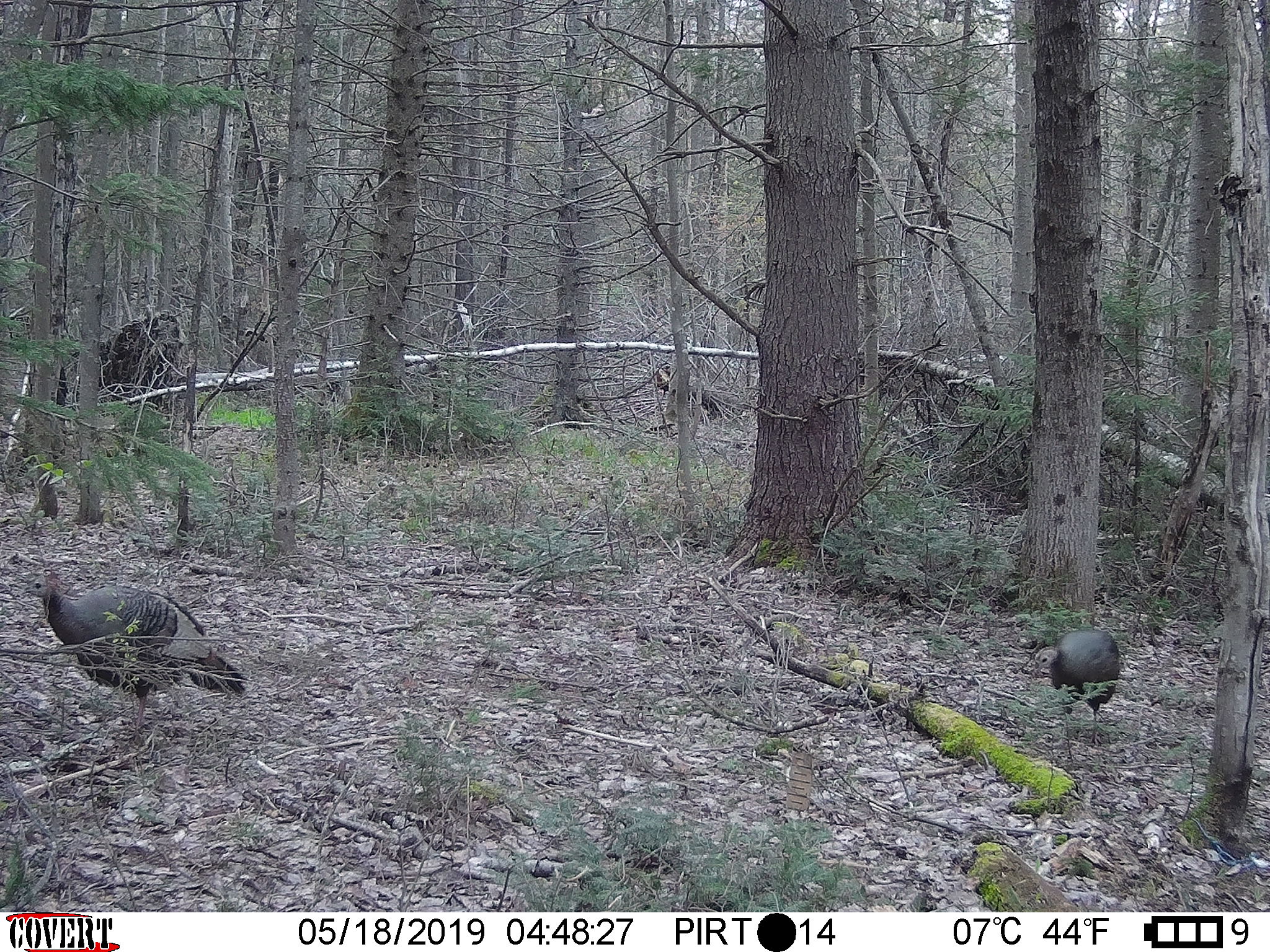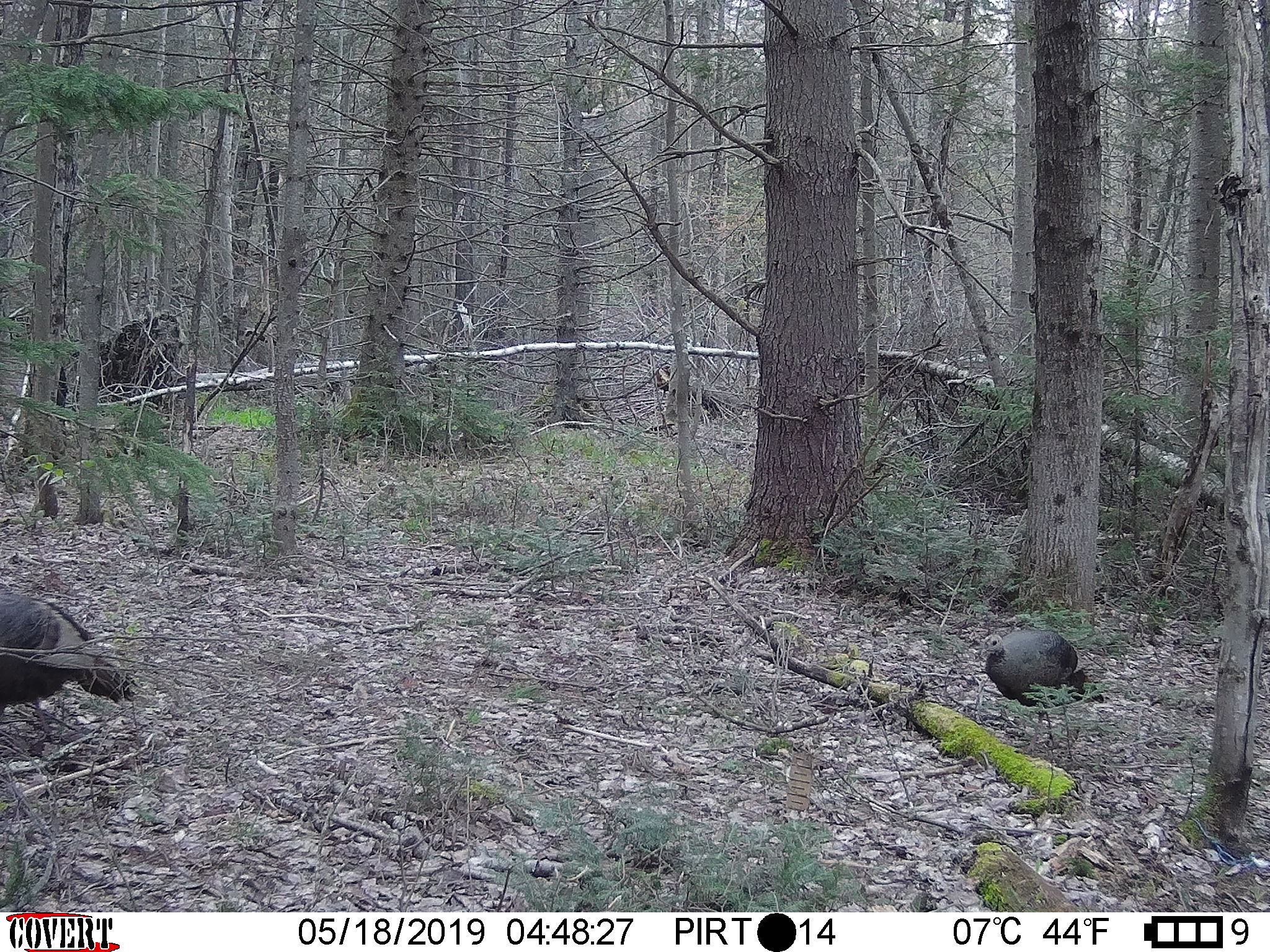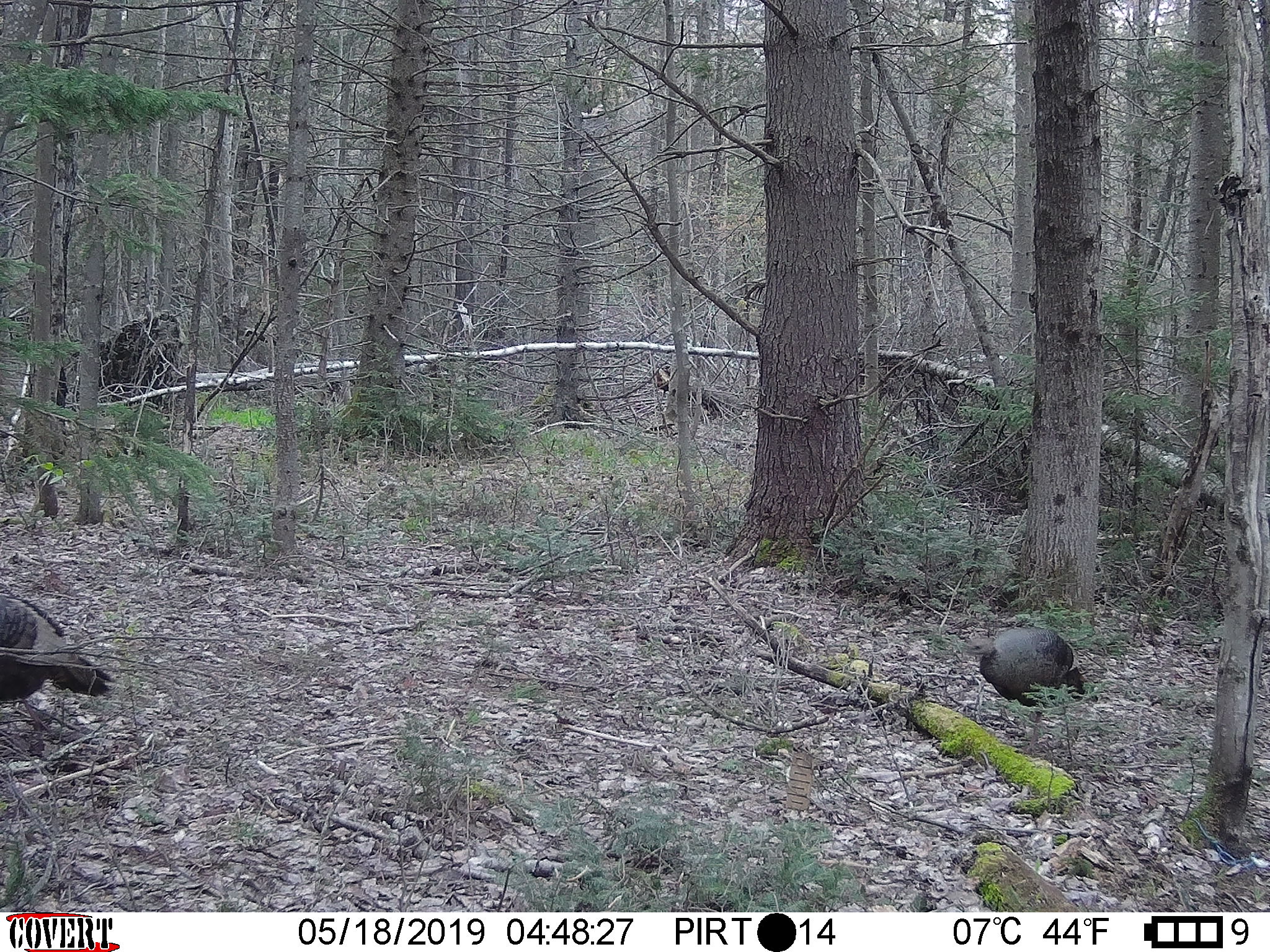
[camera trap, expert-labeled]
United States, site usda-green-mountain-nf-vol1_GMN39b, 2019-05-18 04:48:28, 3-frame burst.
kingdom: Animalia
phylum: Chordata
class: Aves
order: Galliformes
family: Phasianidae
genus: Meleagris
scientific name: Meleagris gallopavo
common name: wild turkey